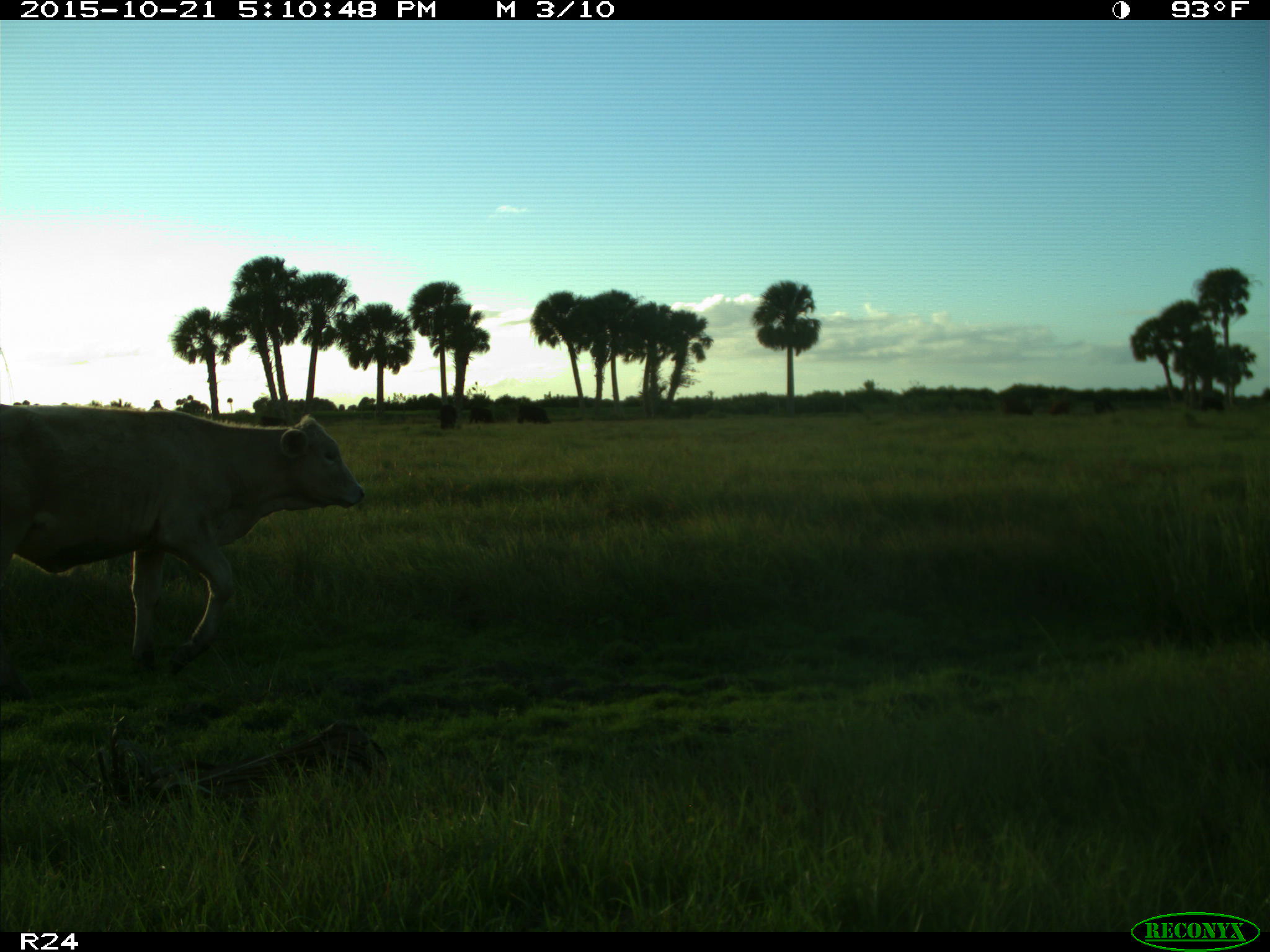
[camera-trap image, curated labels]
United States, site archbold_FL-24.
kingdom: Animalia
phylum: Chordata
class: Mammalia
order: Artiodactyla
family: Bovidae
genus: Bos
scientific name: Bos taurus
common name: domestic cow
Bos taurus (domestic cow).